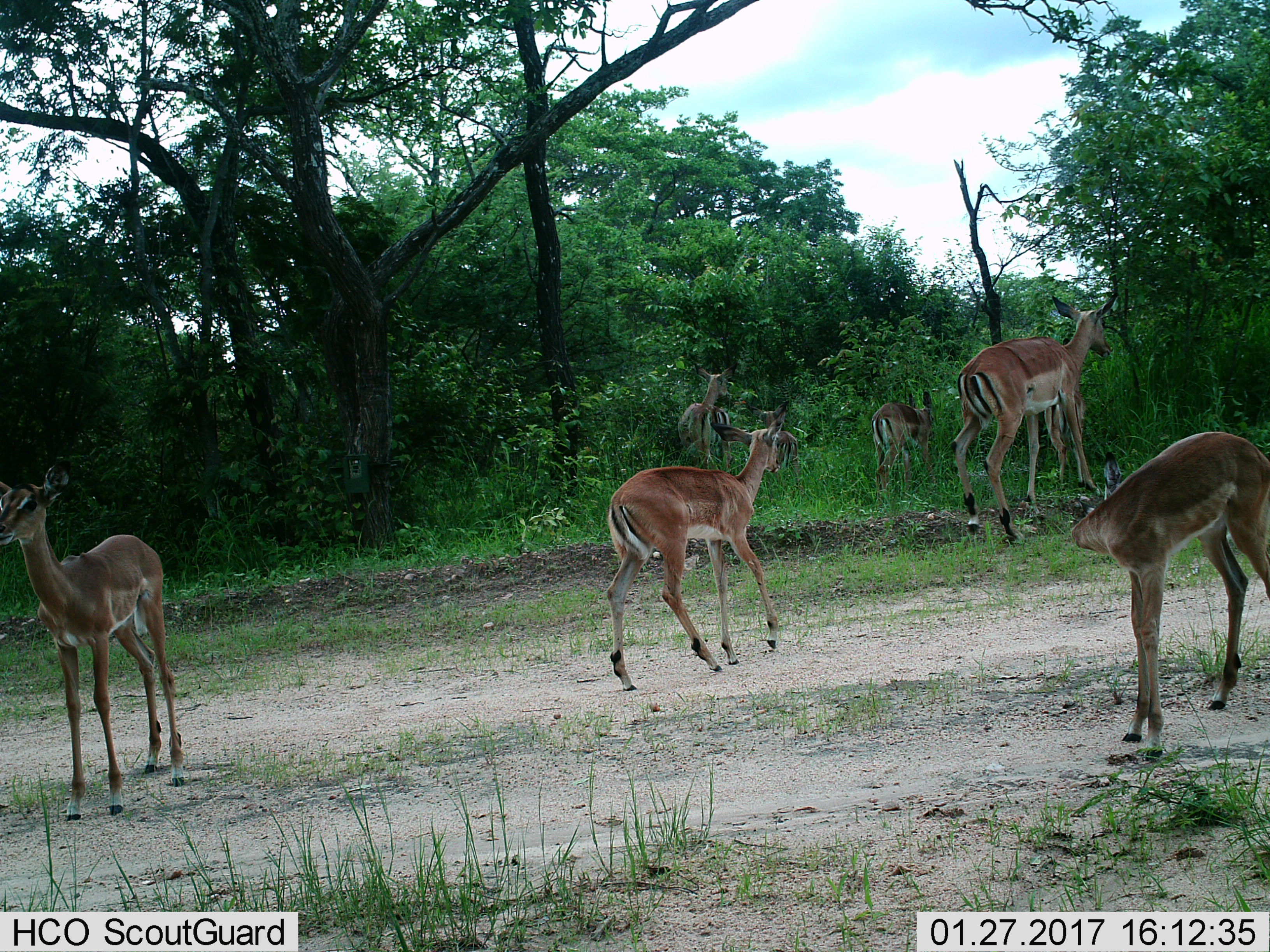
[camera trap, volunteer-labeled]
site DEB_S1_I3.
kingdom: Animalia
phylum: Chordata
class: Mammalia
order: Artiodactyla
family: Bovidae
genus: Aepyceros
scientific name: Aepyceros melampus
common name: impala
Impala (Aepyceros melampus), count 8. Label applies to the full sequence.